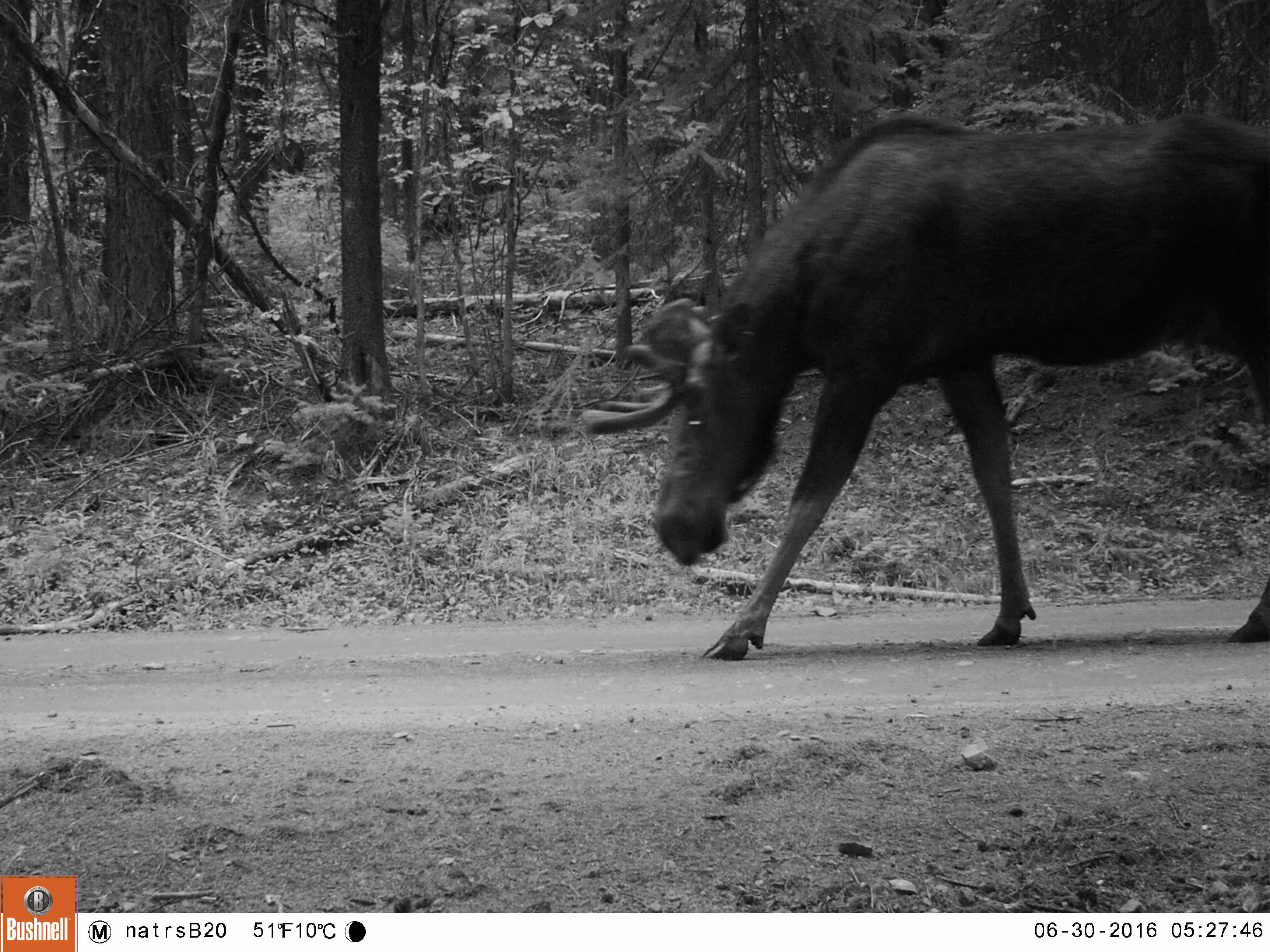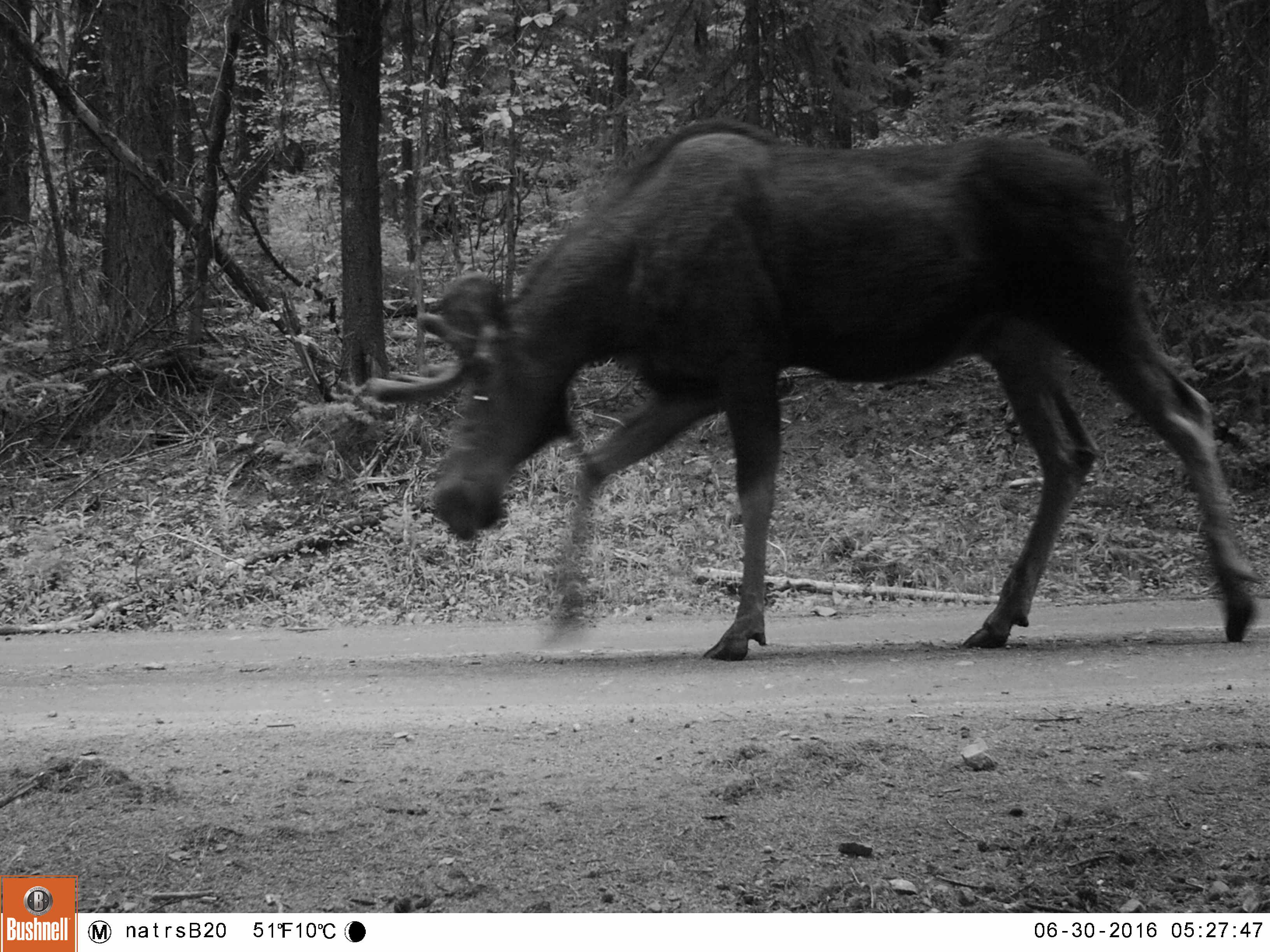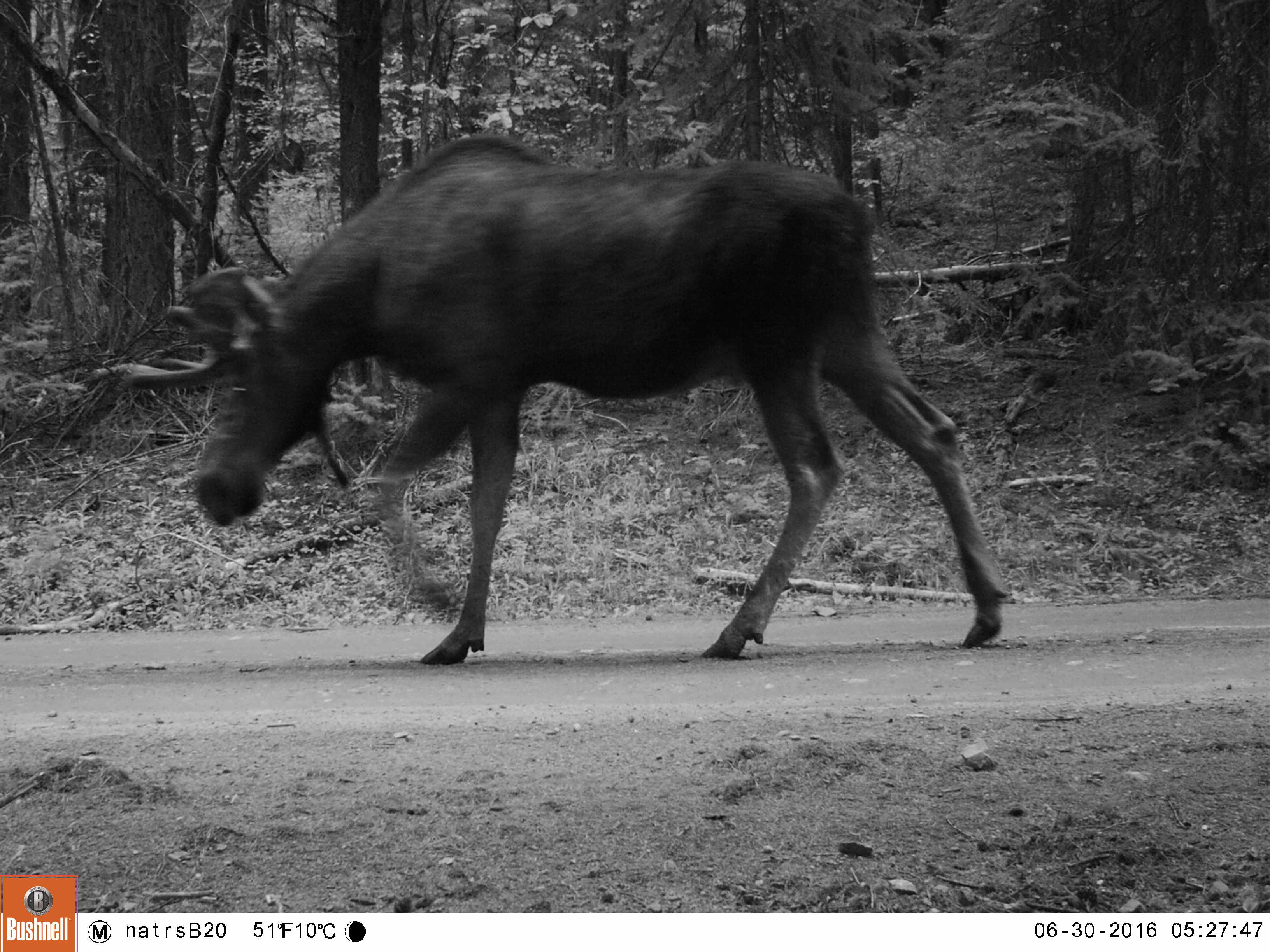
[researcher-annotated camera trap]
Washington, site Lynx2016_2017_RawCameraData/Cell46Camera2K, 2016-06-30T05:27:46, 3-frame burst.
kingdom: Animalia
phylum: Chordata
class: Mammalia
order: Artiodactyla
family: Cervidae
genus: Alces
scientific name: Alces alces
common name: moose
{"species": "Alces alces (moose)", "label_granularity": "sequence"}